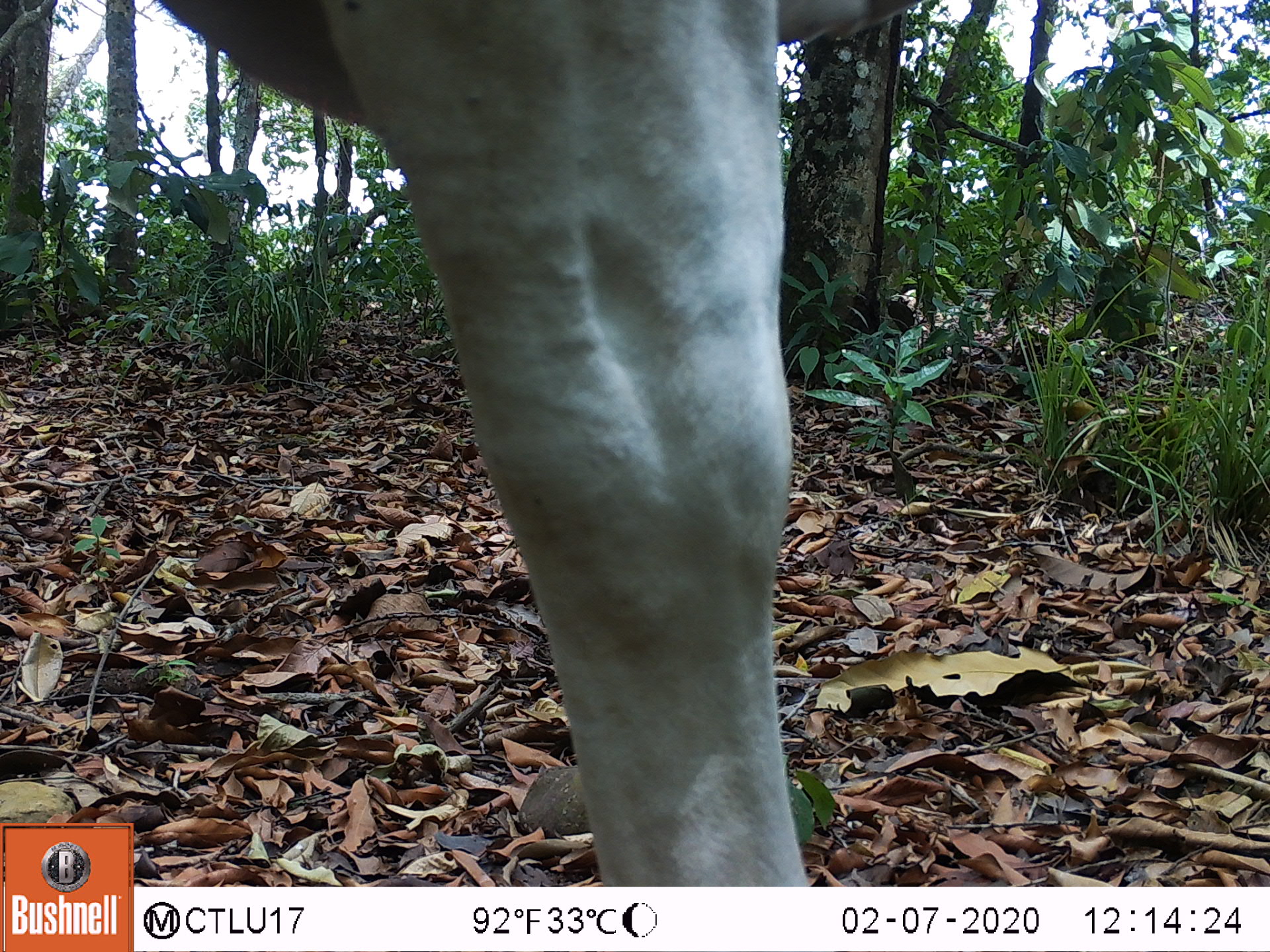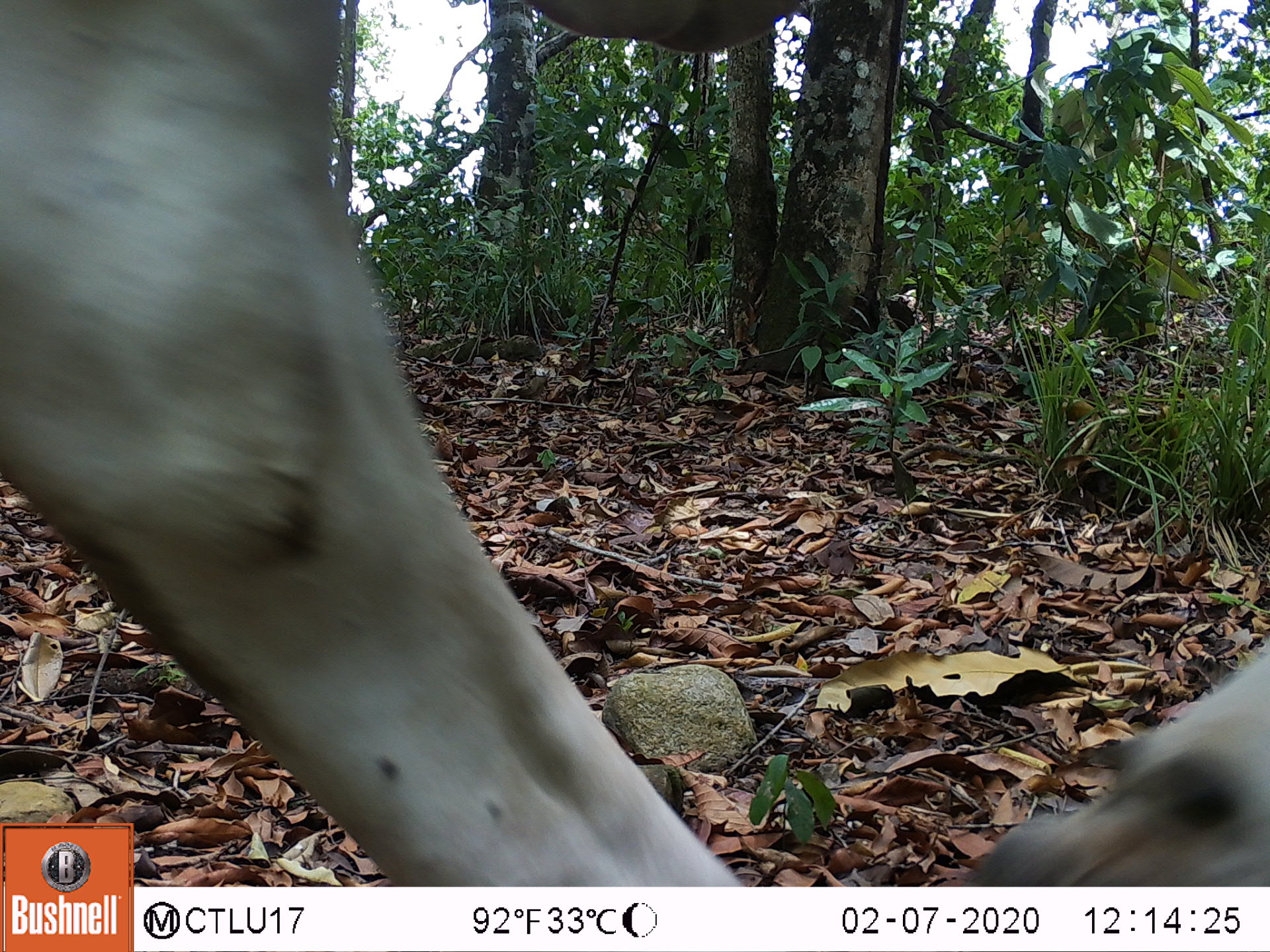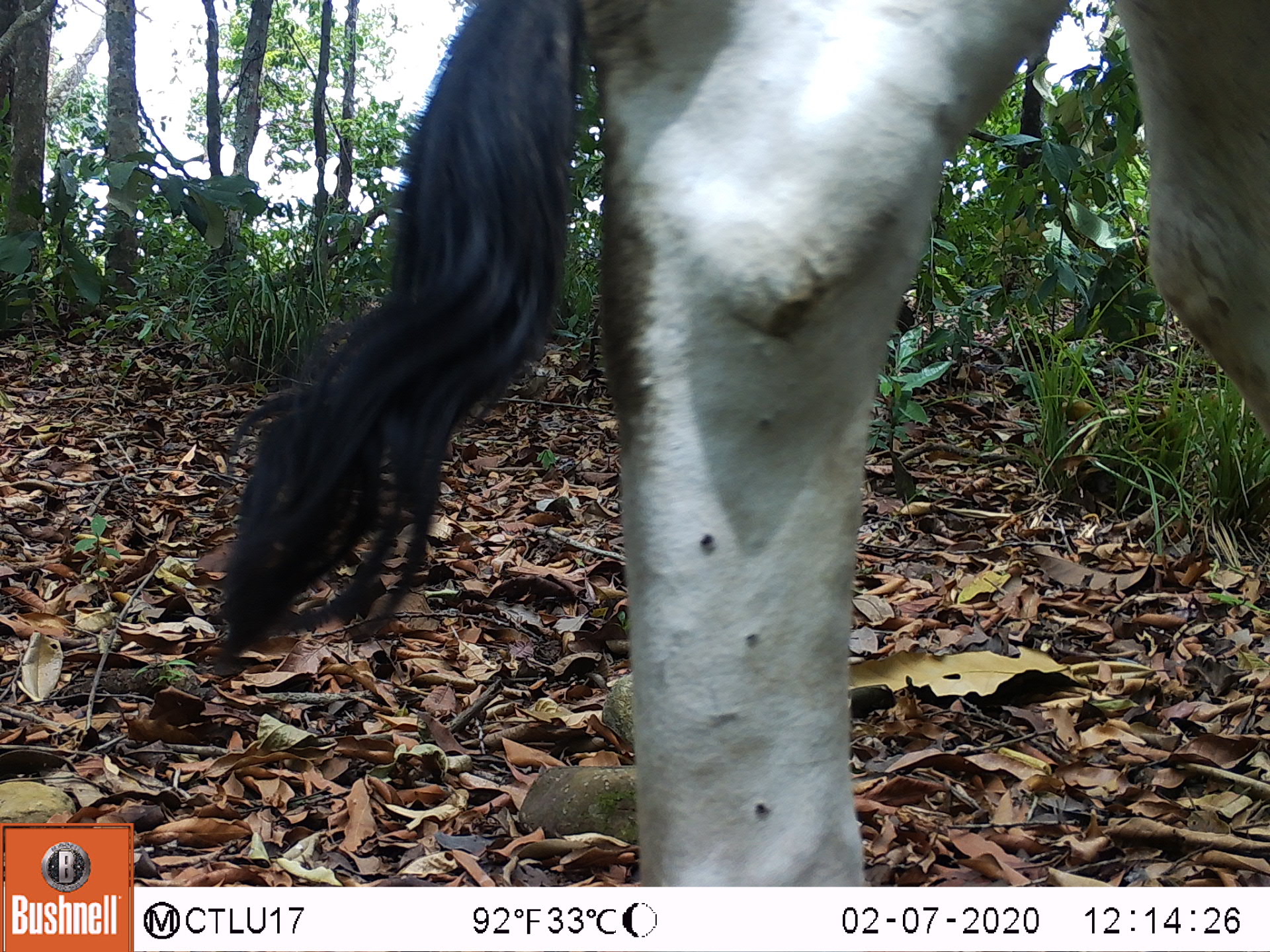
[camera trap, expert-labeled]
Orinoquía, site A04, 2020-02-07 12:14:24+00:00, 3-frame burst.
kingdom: Animalia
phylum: Chordata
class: Mammalia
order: Artiodactyla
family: Bovidae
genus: Bos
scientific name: Bos taurus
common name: cow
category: cattle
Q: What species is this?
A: Cattle (cow) (Bos taurus).